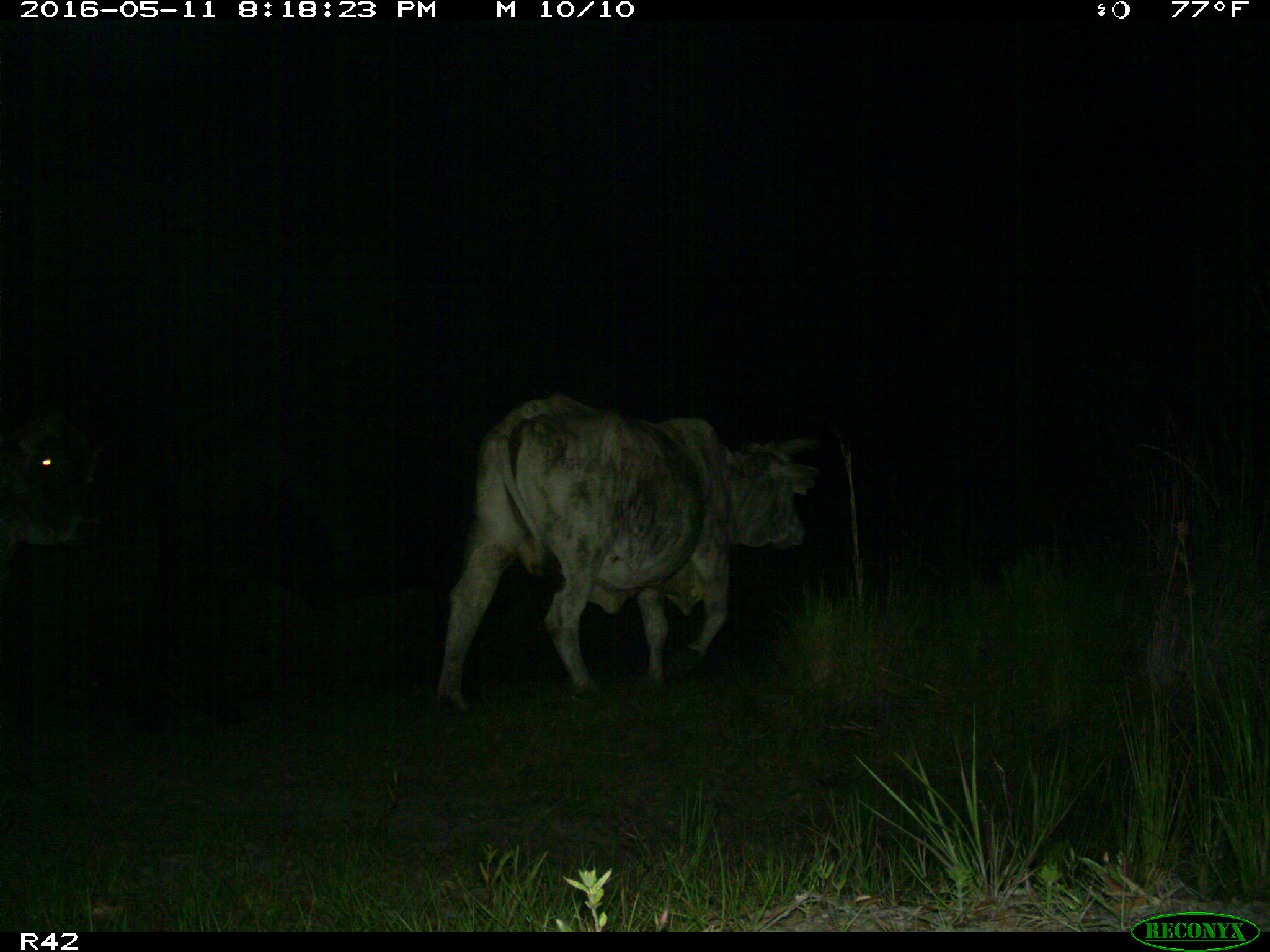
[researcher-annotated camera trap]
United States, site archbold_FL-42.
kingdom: Animalia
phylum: Chordata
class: Mammalia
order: Artiodactyla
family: Bovidae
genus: Bos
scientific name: Bos taurus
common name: domestic cow